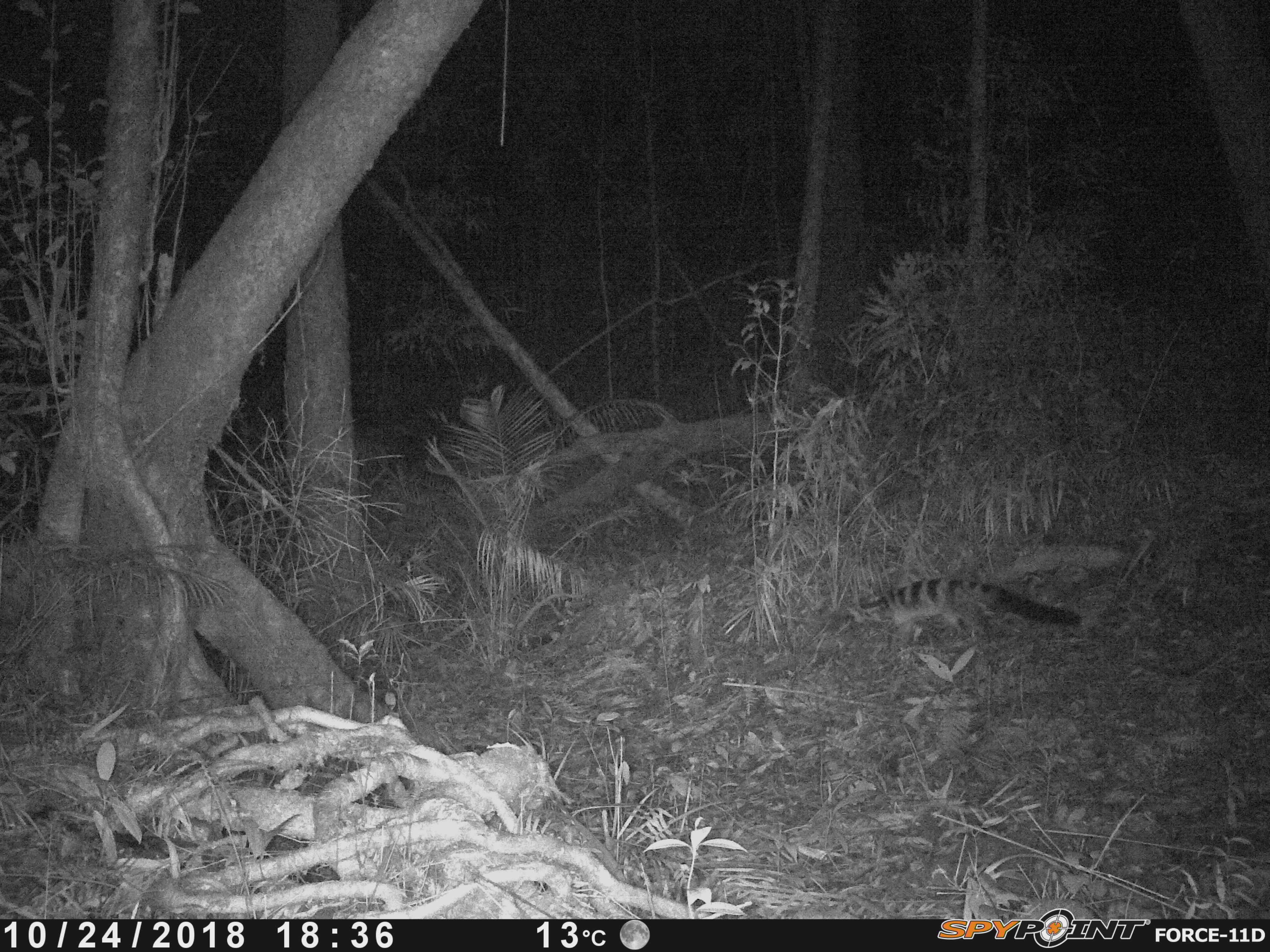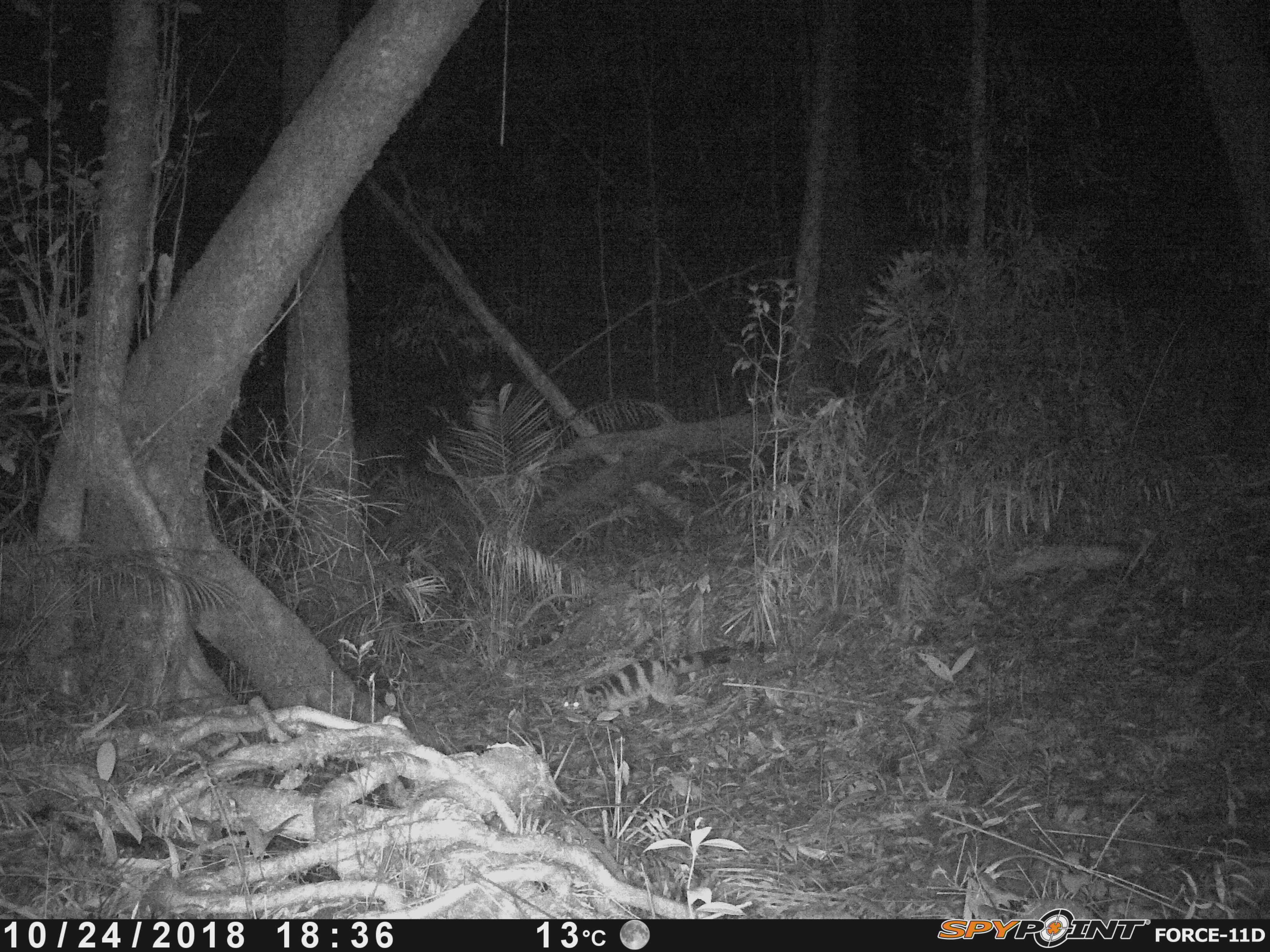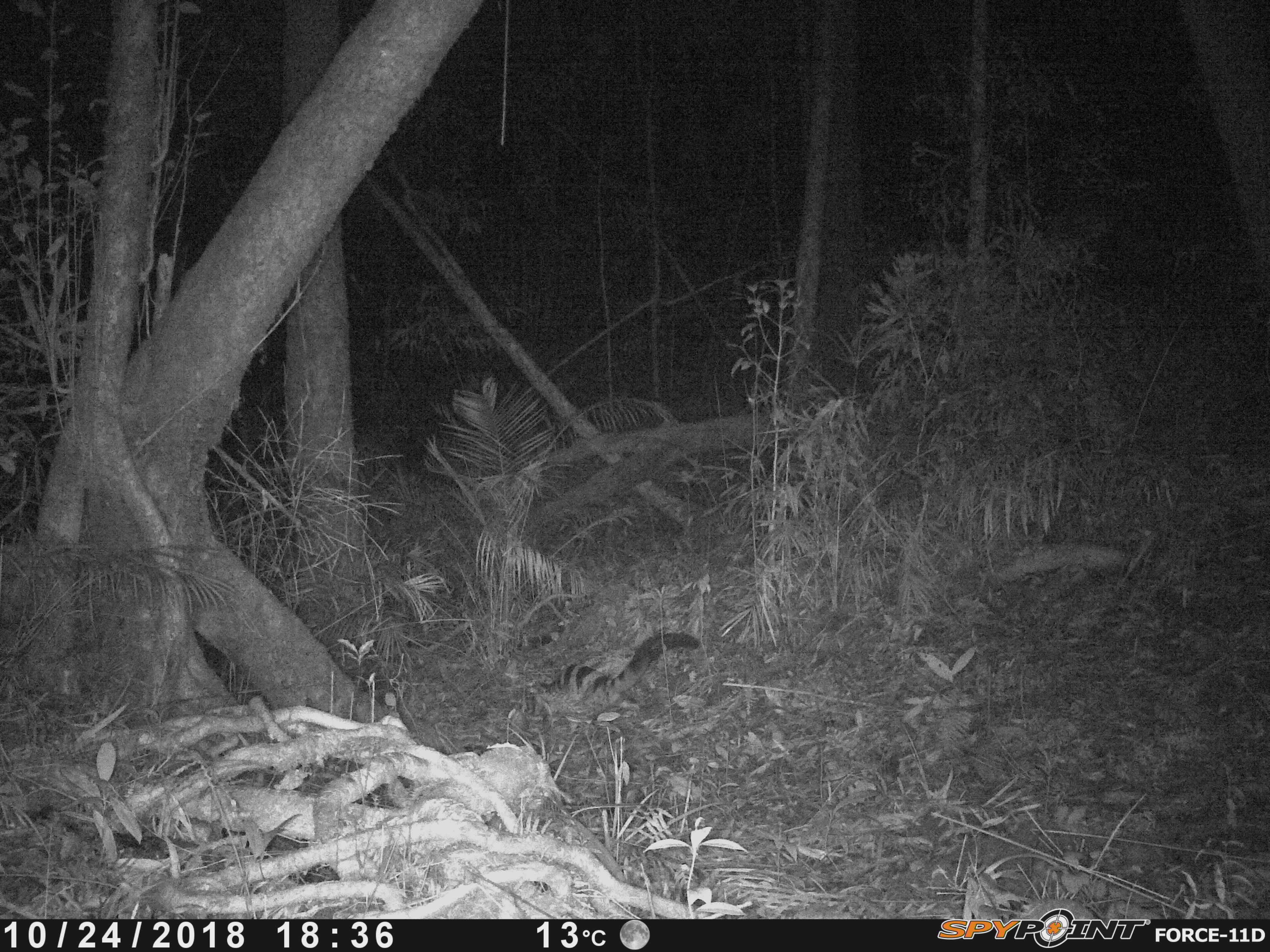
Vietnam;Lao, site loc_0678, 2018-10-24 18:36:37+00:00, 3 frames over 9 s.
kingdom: Animalia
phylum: Chordata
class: Mammalia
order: Carnivora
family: Viverridae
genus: Chrotogale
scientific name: Chrotogale owstoni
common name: owston's civet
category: owstons civet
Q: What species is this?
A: Owstons civet (owston's civet) (Chrotogale owstoni).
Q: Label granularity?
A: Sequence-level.